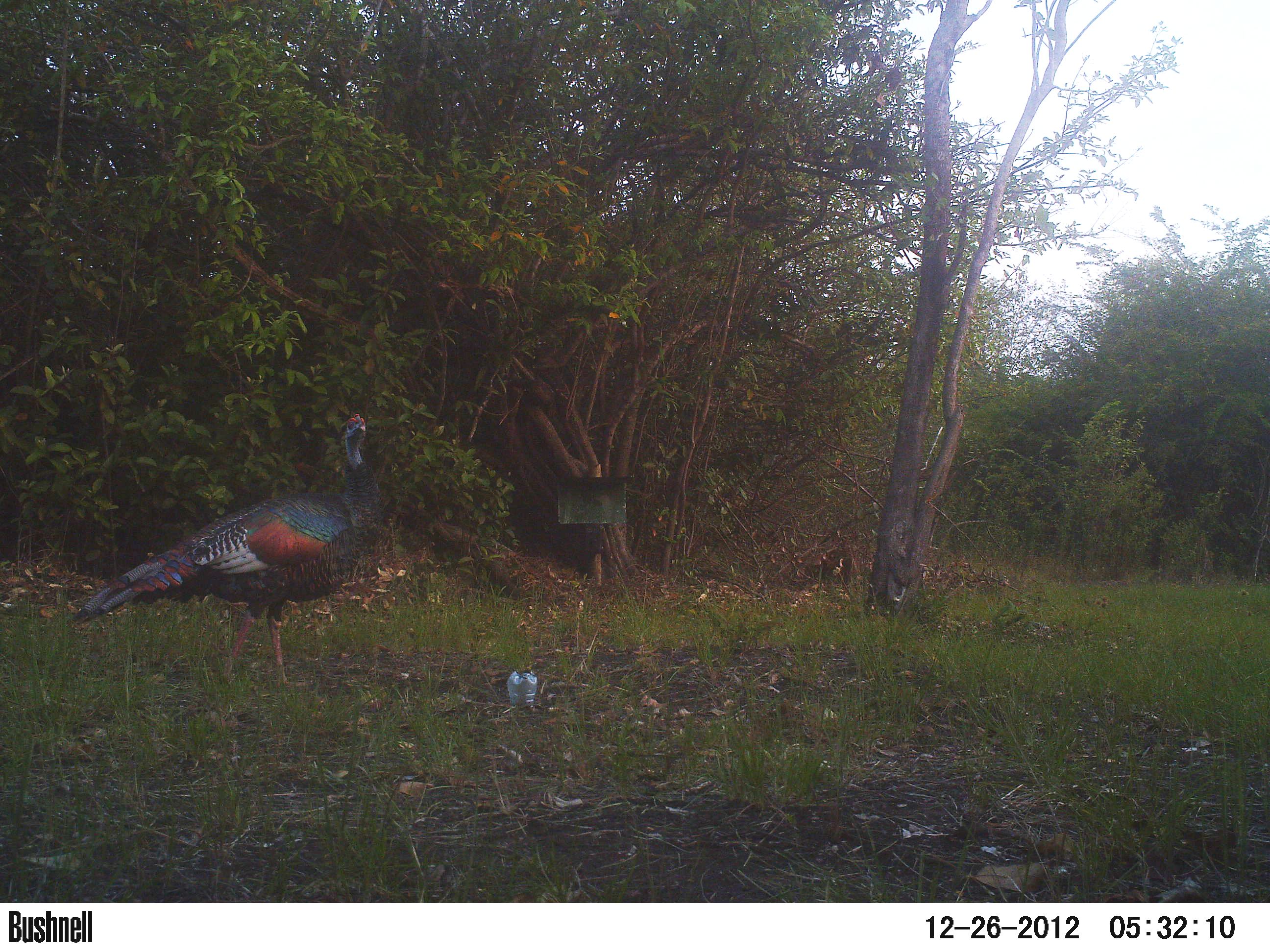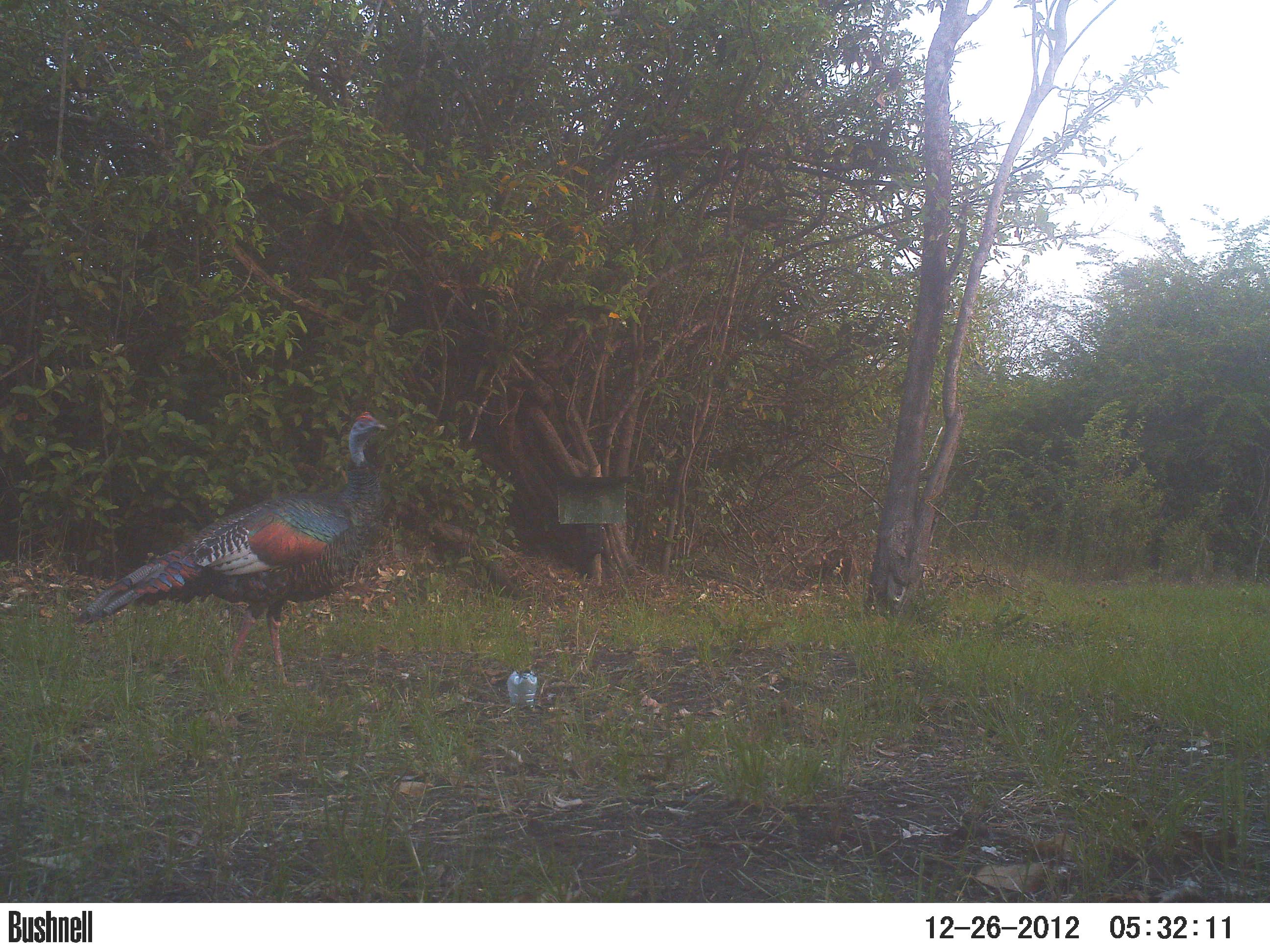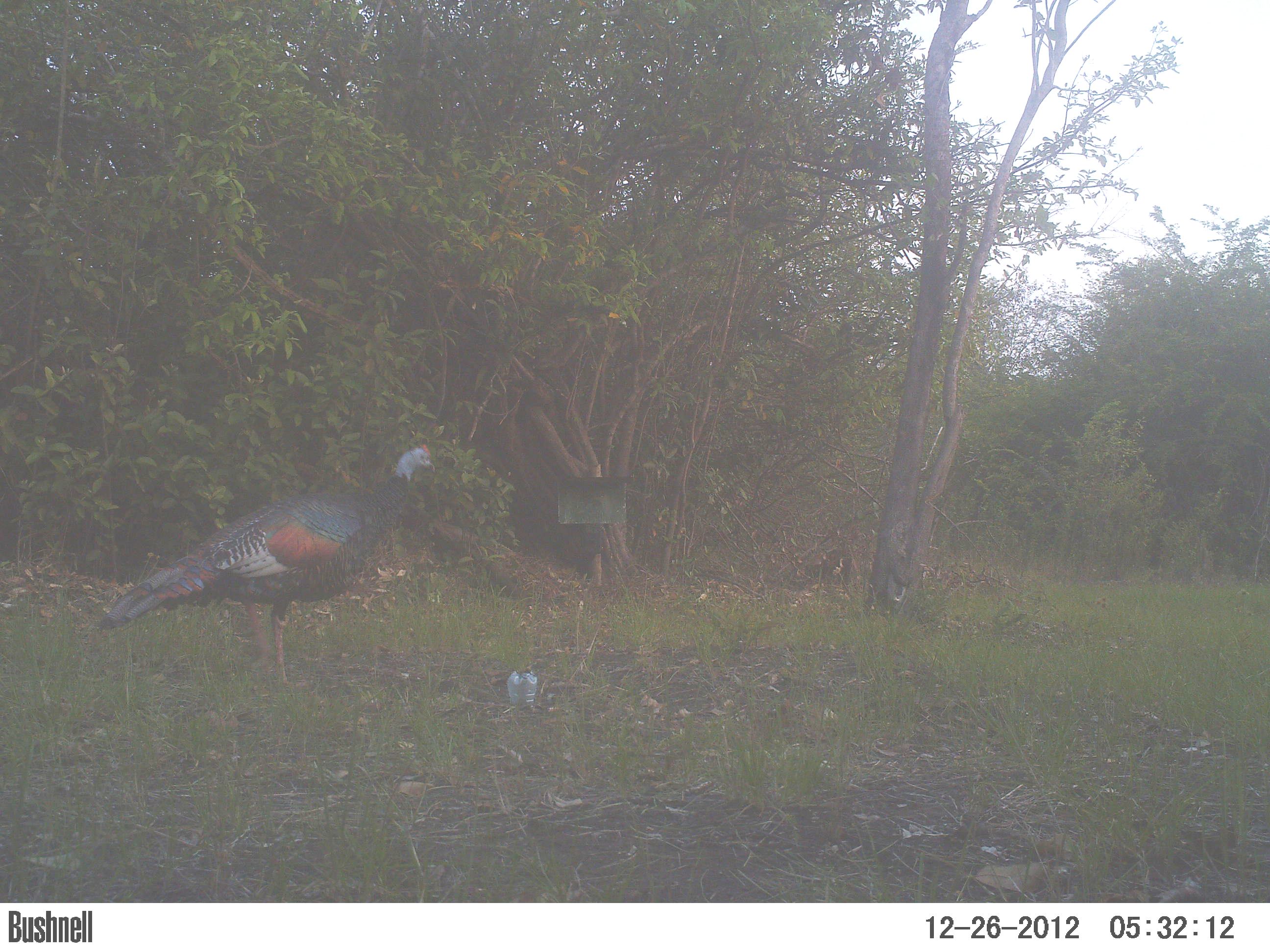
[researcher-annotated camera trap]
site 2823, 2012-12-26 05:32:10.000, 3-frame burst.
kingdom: Animalia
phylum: Chordata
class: Aves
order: Galliformes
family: Phasianidae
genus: Meleagris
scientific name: Meleagris ocellata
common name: ocellated turkey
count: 1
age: adult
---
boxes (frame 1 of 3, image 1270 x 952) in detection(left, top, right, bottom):
meleagris ocellata: detection(69, 412, 383, 690)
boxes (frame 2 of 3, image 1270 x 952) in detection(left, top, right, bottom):
meleagris ocellata: detection(74, 409, 388, 691)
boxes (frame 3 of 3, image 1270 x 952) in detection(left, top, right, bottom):
meleagris ocellata: detection(97, 443, 436, 690)